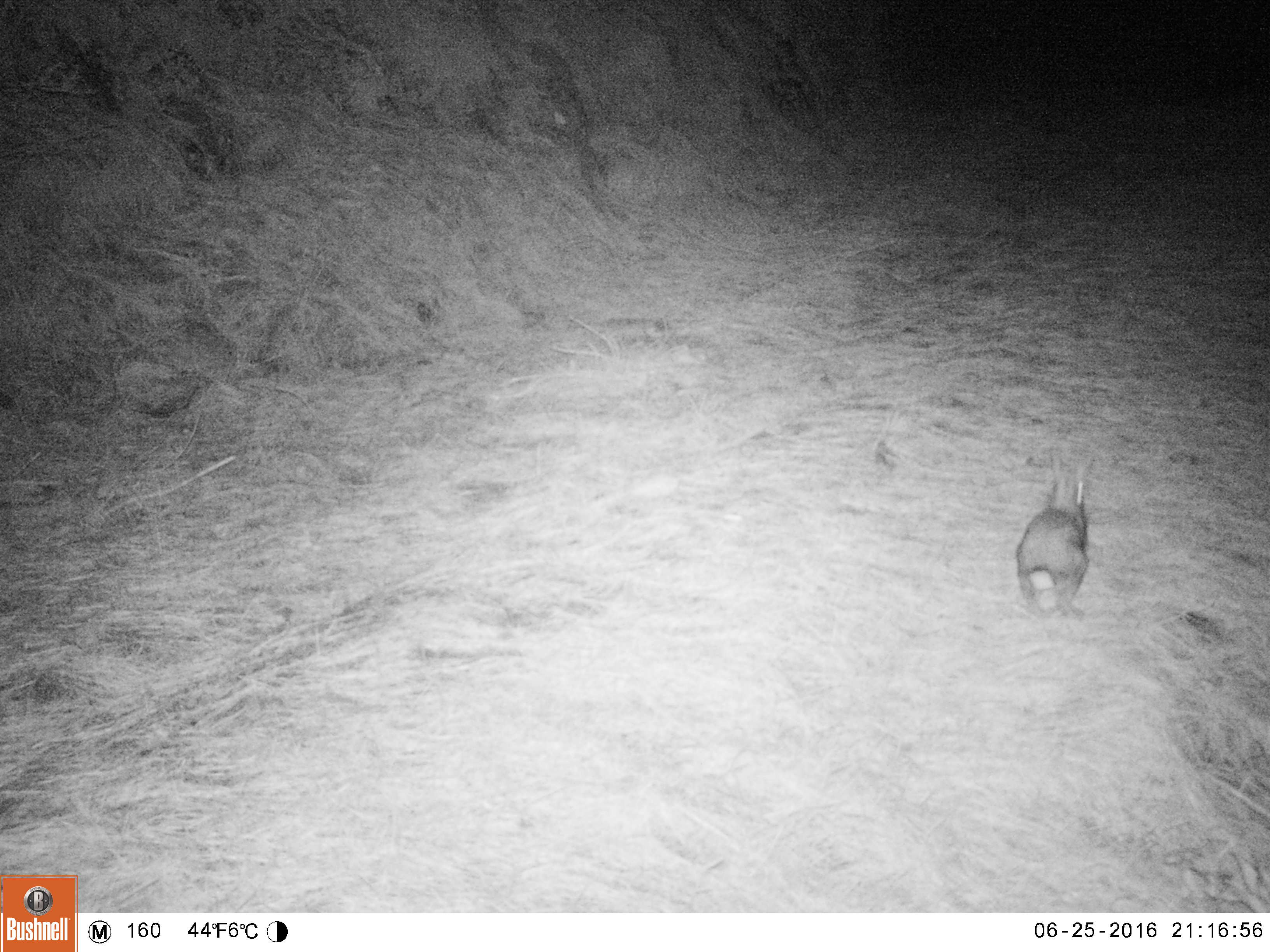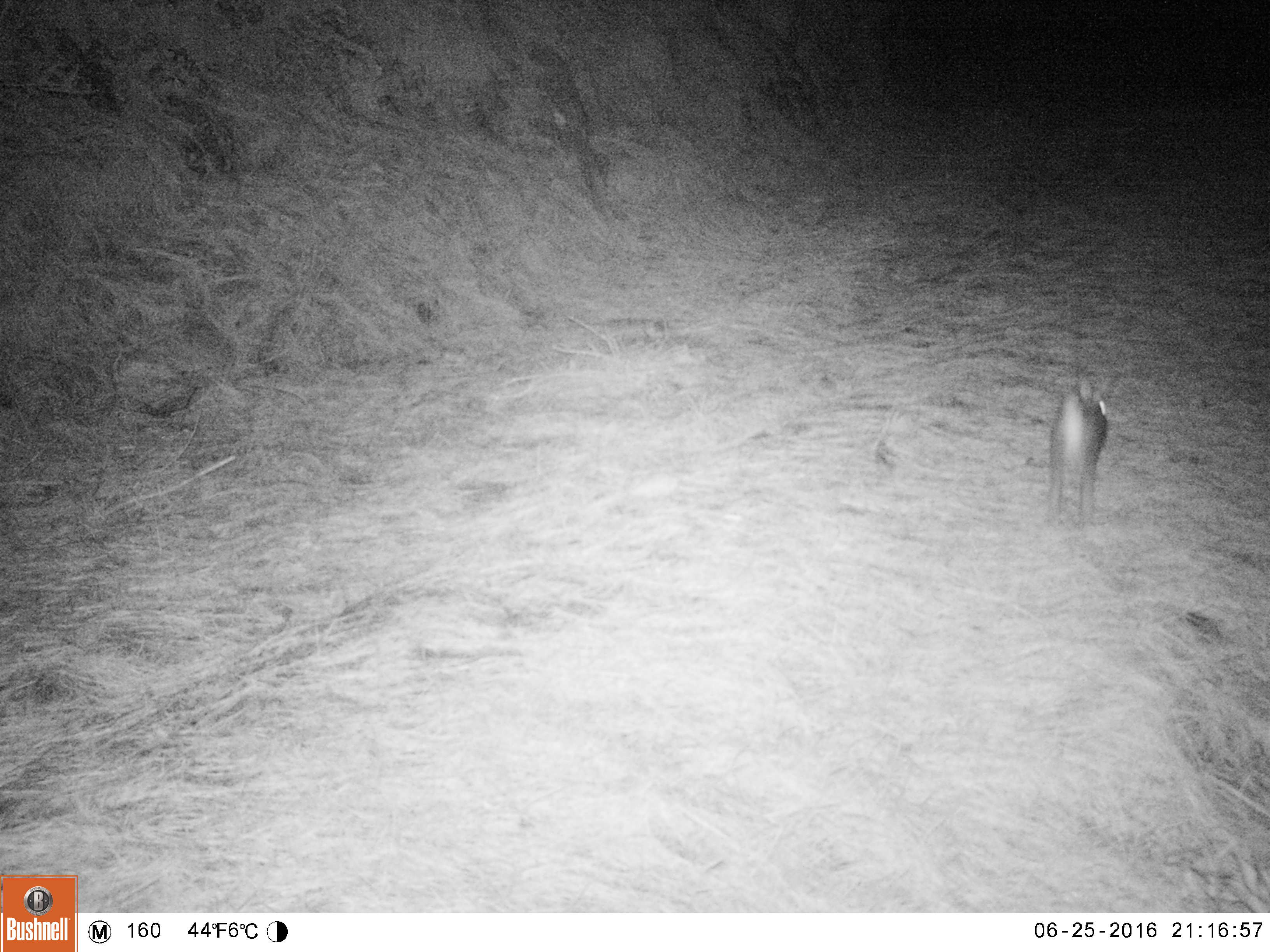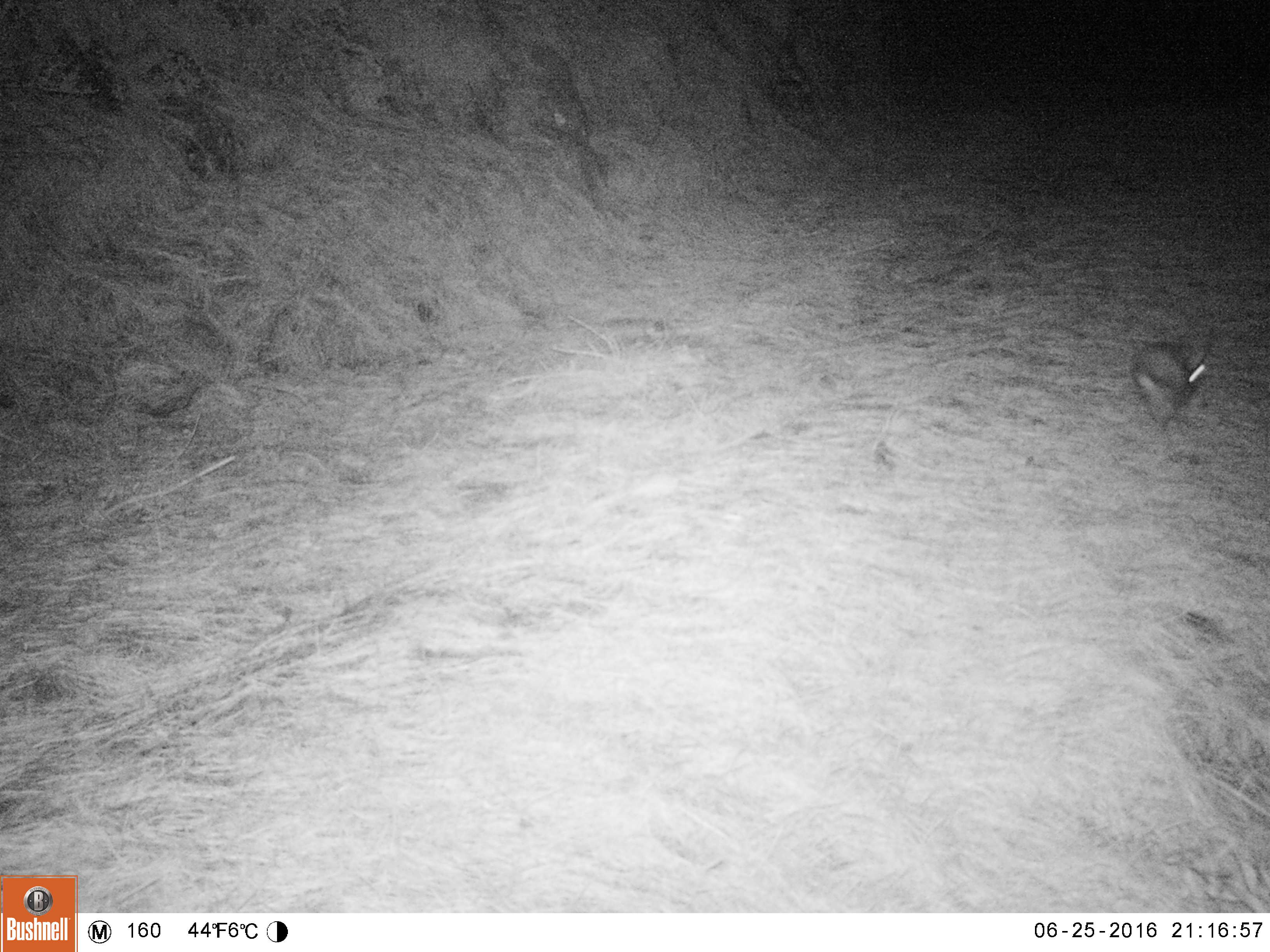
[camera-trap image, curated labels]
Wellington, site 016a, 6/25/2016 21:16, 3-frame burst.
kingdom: Animalia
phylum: Chordata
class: Mammalia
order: Lagomorpha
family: Leporidae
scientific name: Leporidae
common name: rabbit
Rabbit (Leporidae).